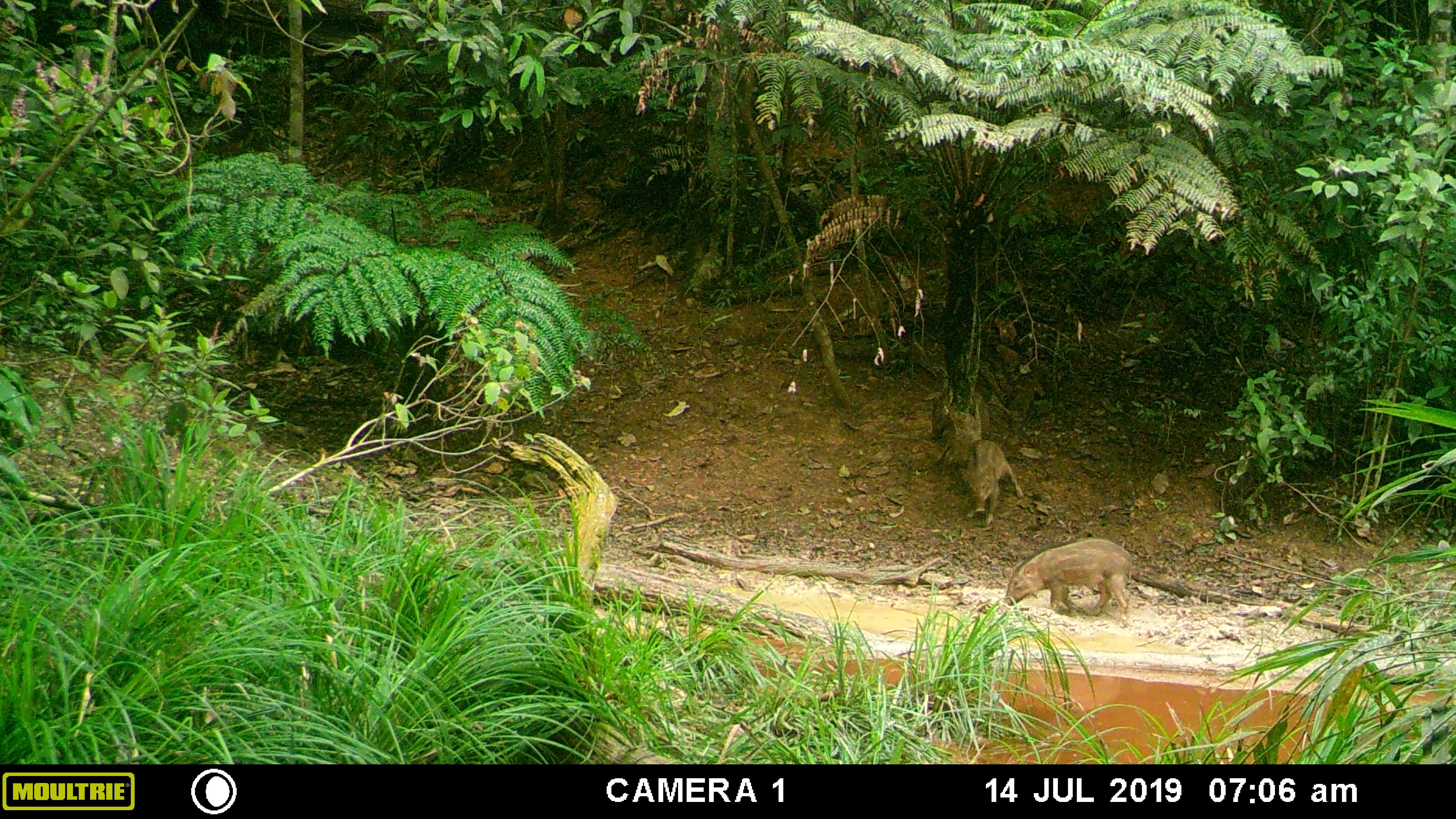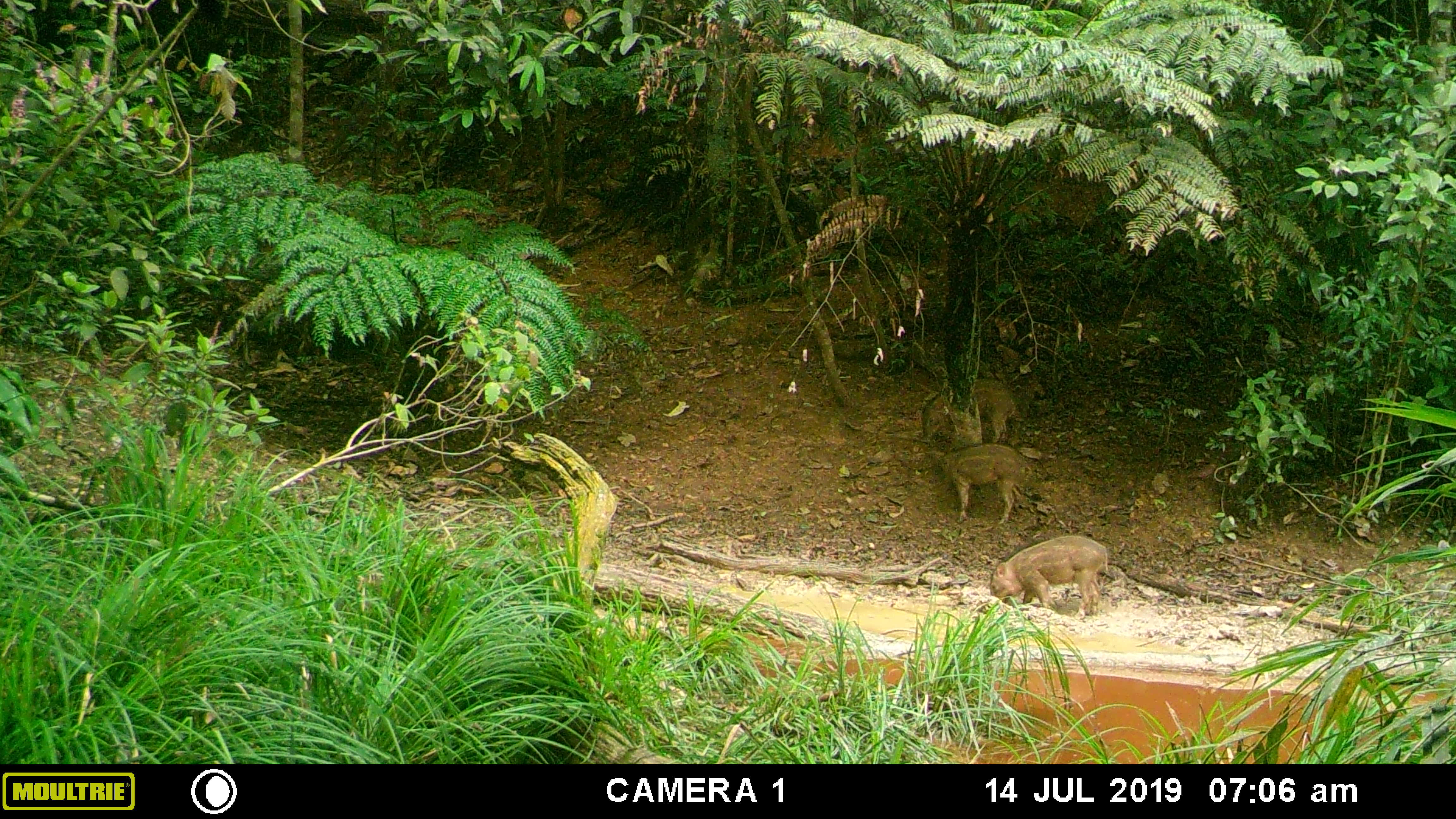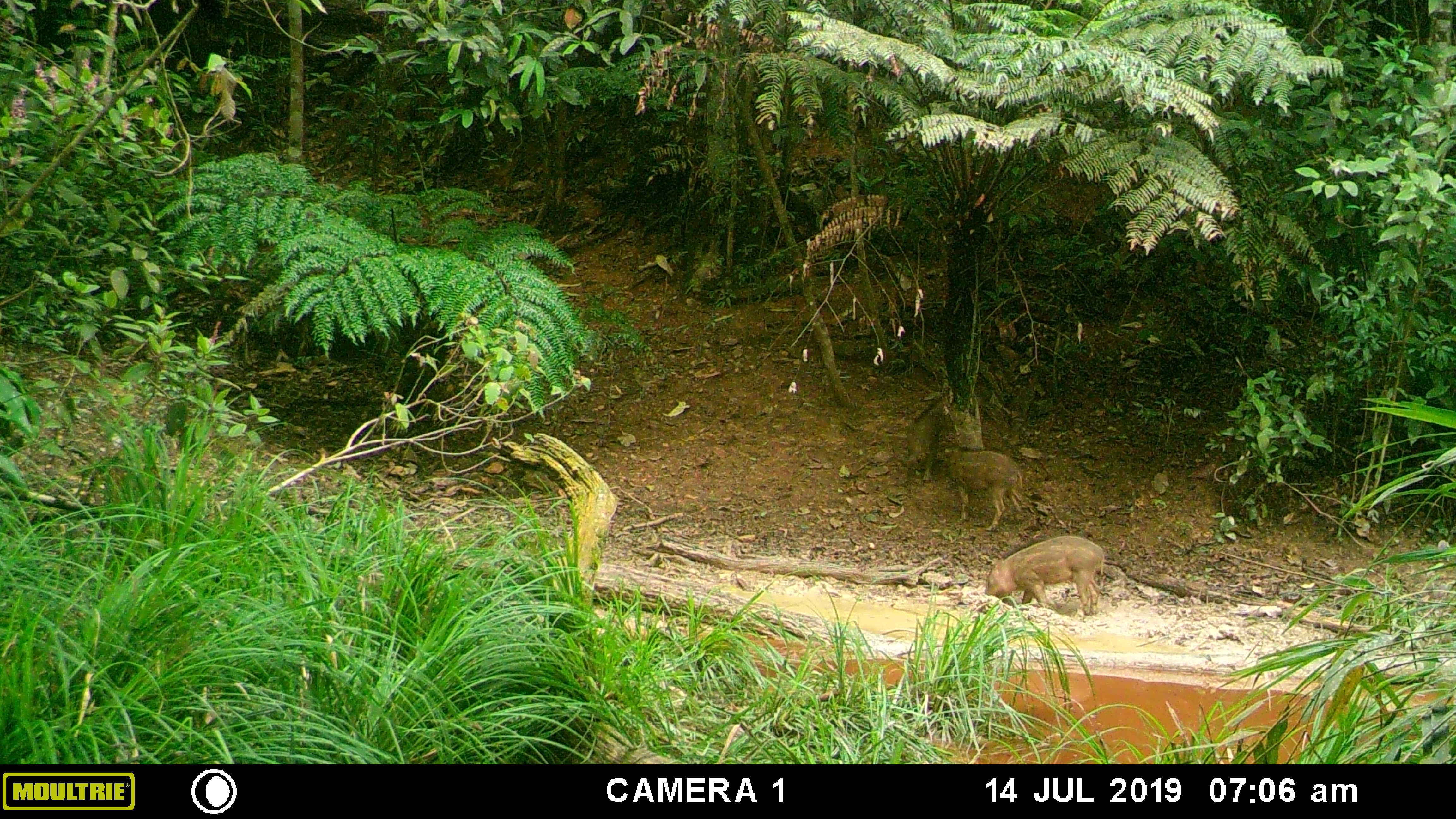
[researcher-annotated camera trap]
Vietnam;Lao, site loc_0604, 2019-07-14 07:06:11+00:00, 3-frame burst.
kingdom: Animalia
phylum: Chordata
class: Mammalia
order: Artiodactyla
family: Suidae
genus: Sus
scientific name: Sus scrofa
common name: eurasian wild pig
Eurasian wild pig (Sus scrofa). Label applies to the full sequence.